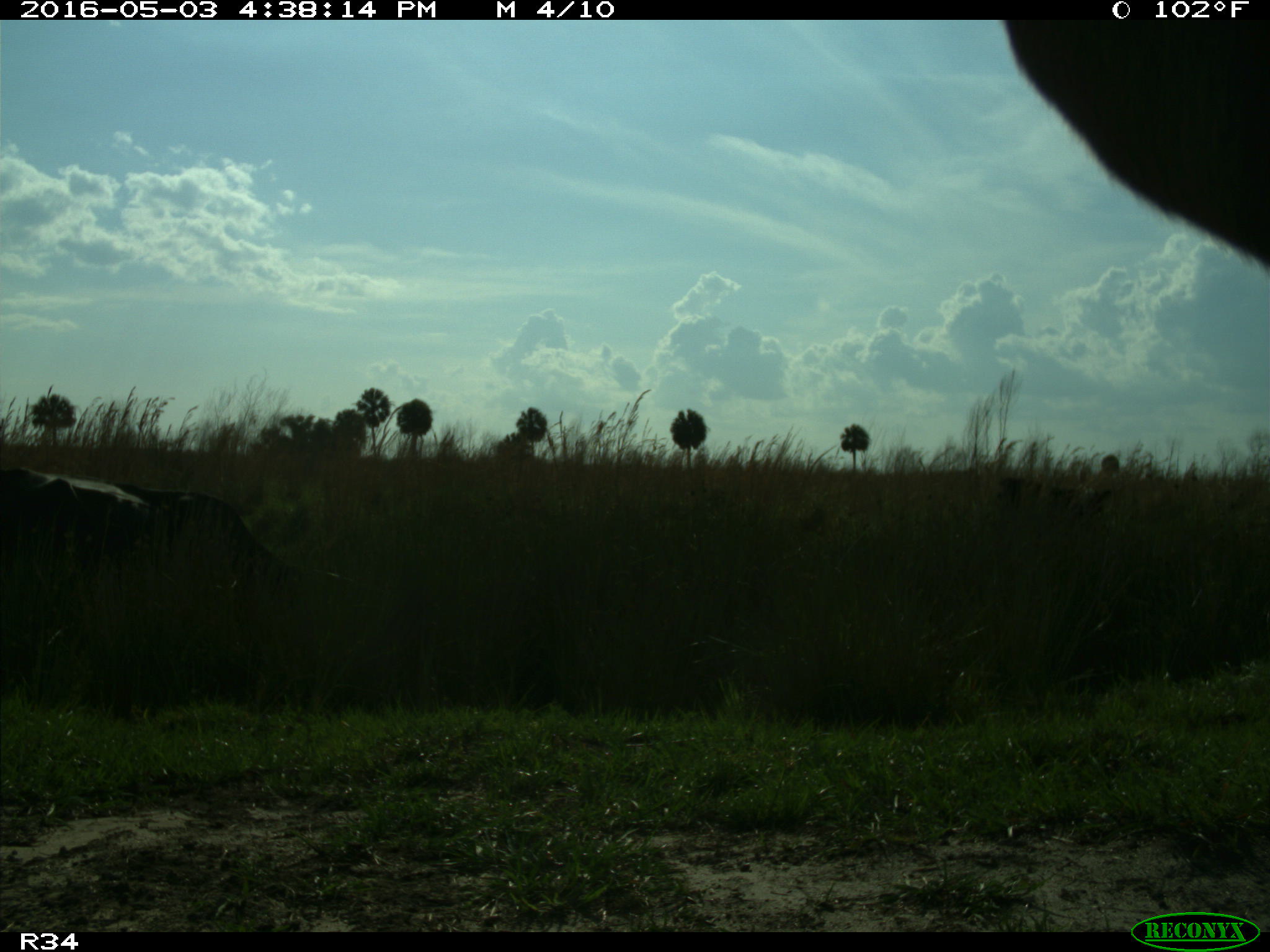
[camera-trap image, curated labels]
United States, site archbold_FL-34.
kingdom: Animalia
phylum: Chordata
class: Mammalia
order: Artiodactyla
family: Bovidae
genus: Bos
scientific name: Bos taurus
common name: domestic cow